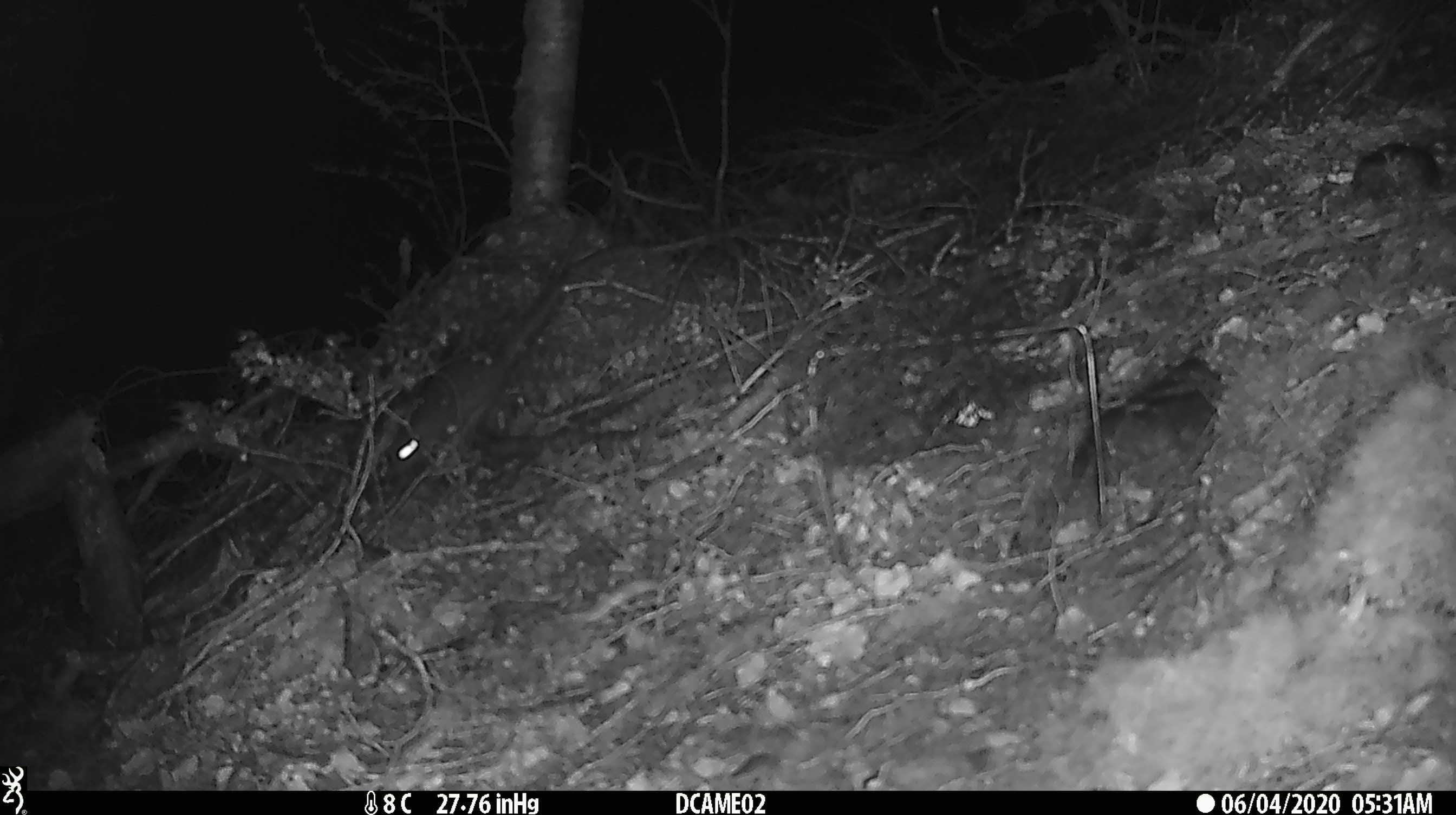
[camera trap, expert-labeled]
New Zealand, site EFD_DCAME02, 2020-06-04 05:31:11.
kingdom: Animalia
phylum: Chordata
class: Mammalia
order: Rodentia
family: Muridae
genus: Rattus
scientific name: Rattus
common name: rat